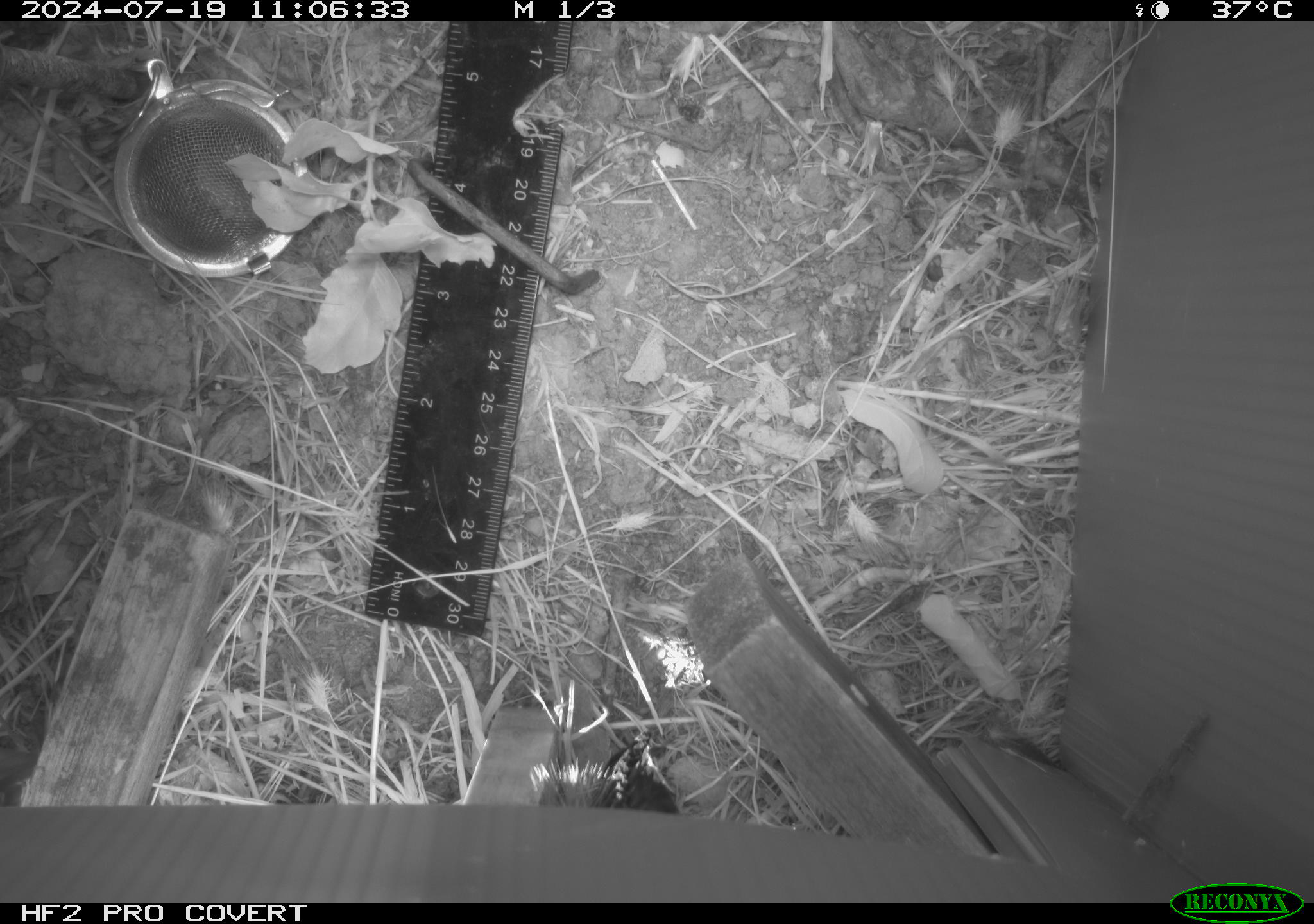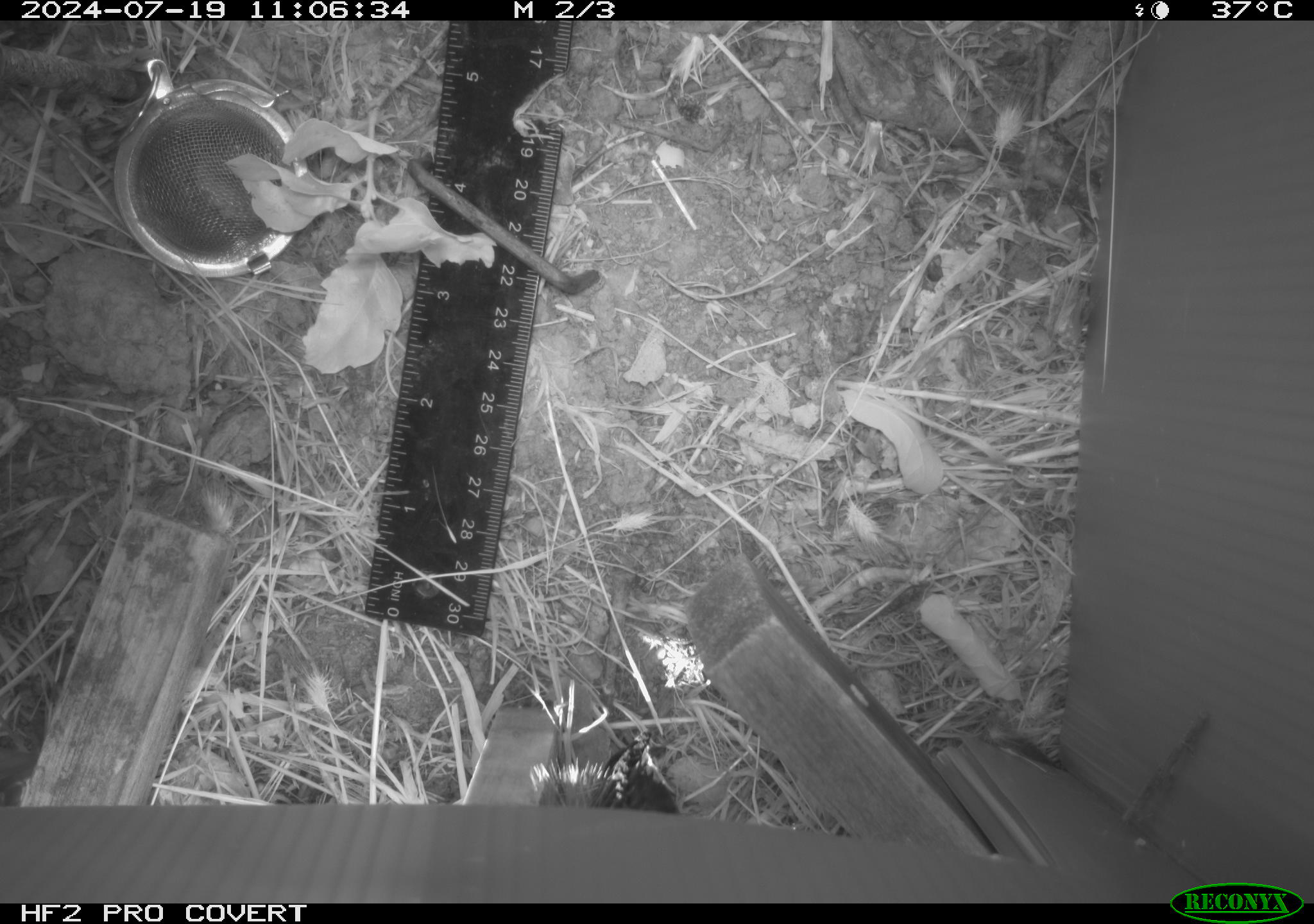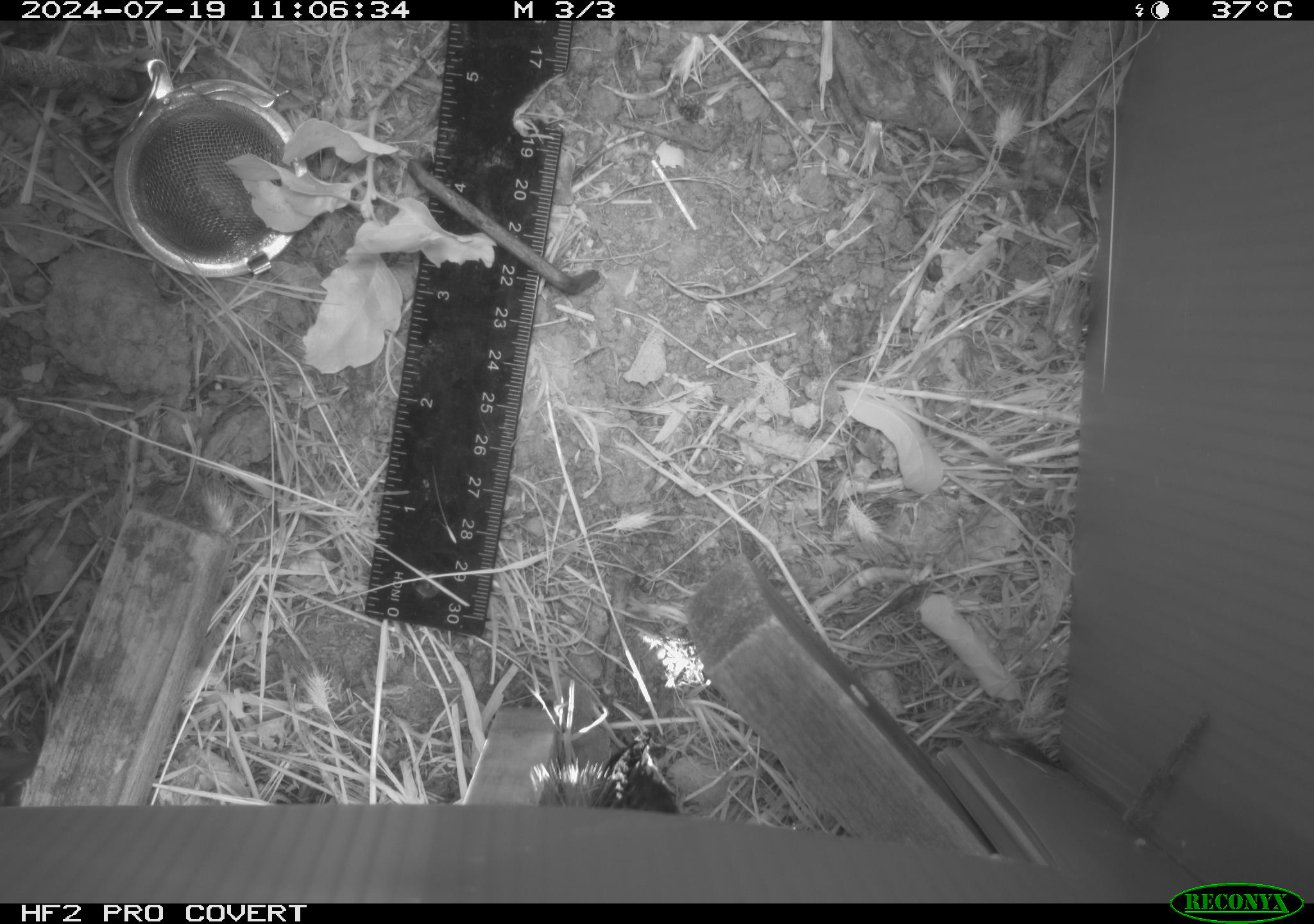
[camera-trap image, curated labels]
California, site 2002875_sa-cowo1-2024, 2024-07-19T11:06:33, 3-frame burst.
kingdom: Animalia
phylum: Chordata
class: Mammalia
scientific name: Mammalia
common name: mammal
Mammal (Mammalia).